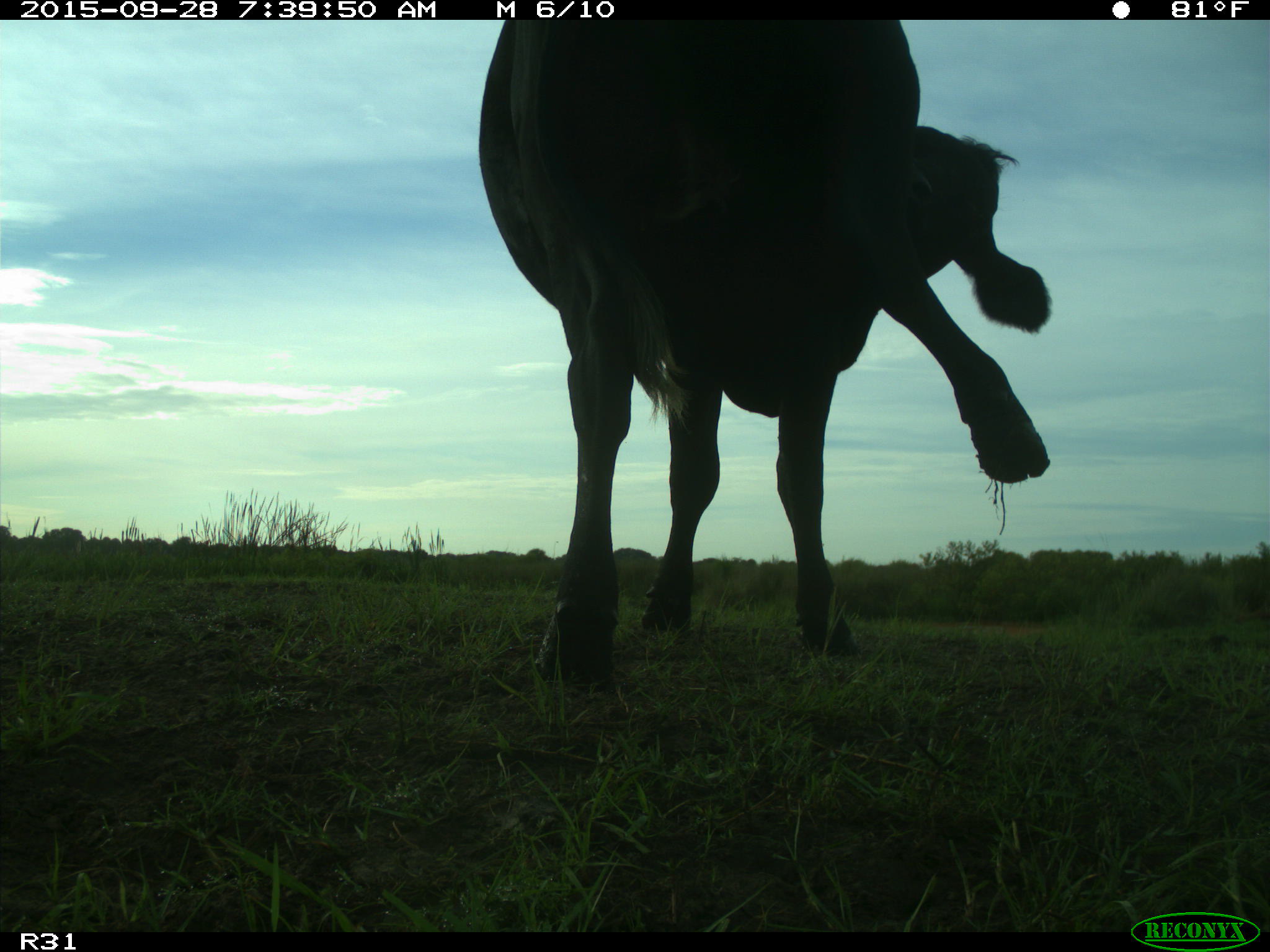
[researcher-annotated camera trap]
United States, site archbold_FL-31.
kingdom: Animalia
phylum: Chordata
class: Mammalia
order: Artiodactyla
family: Bovidae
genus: Bos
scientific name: Bos taurus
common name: domestic cow